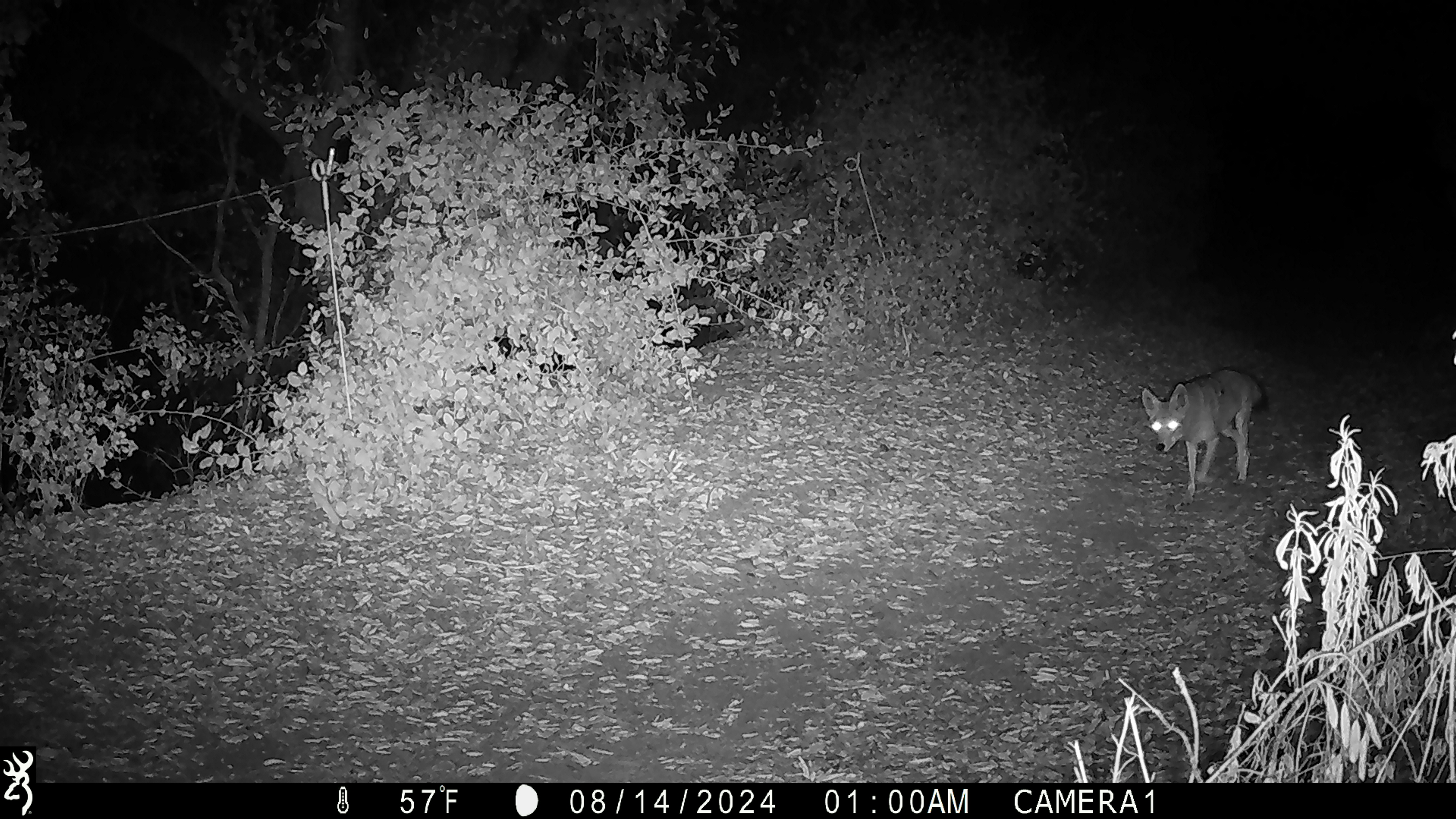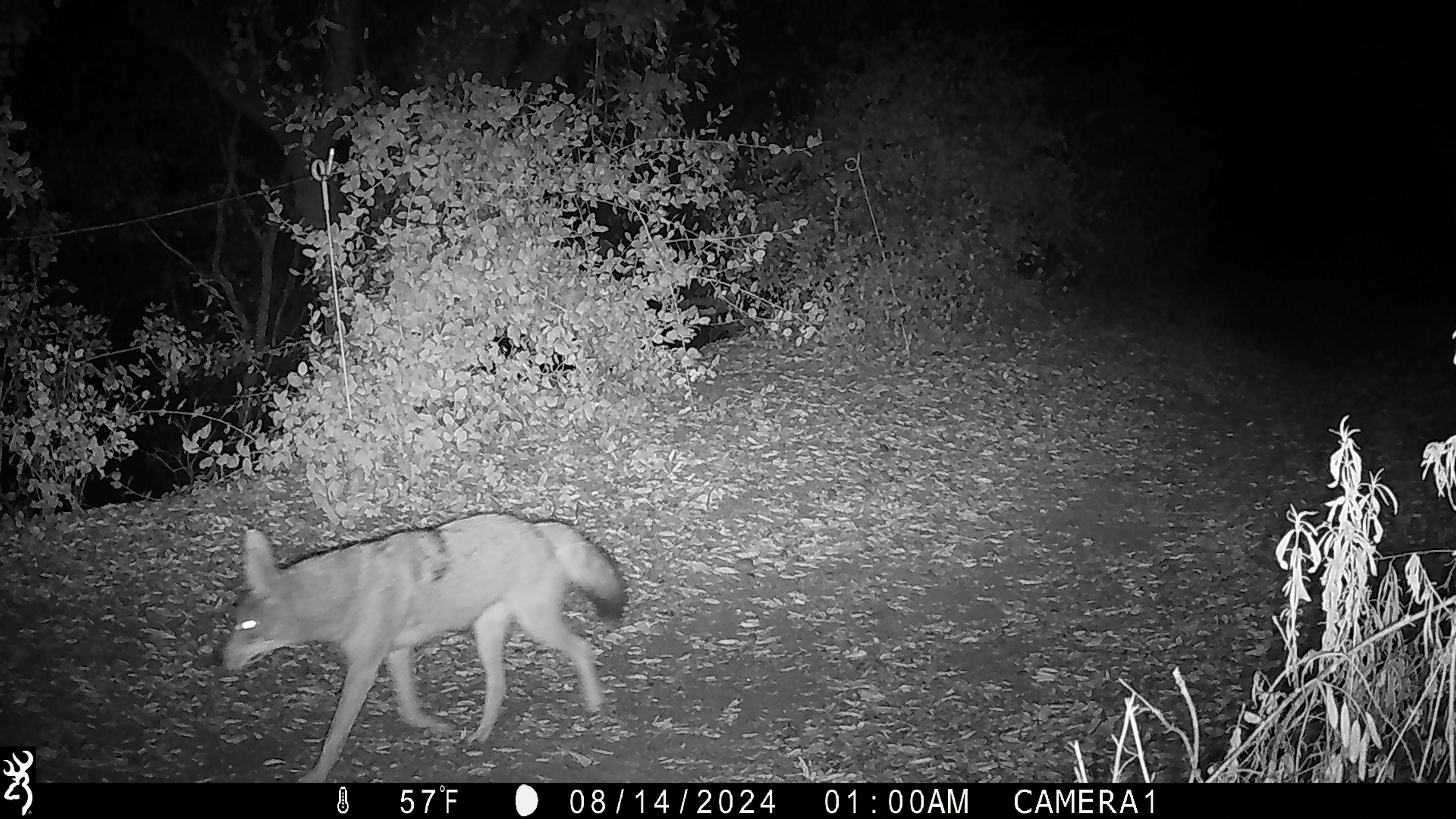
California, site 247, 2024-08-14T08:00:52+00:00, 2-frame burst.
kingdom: Animalia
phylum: Chordata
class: Mammalia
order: Carnivora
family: Canidae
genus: Canis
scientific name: Canis latrans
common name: coyote